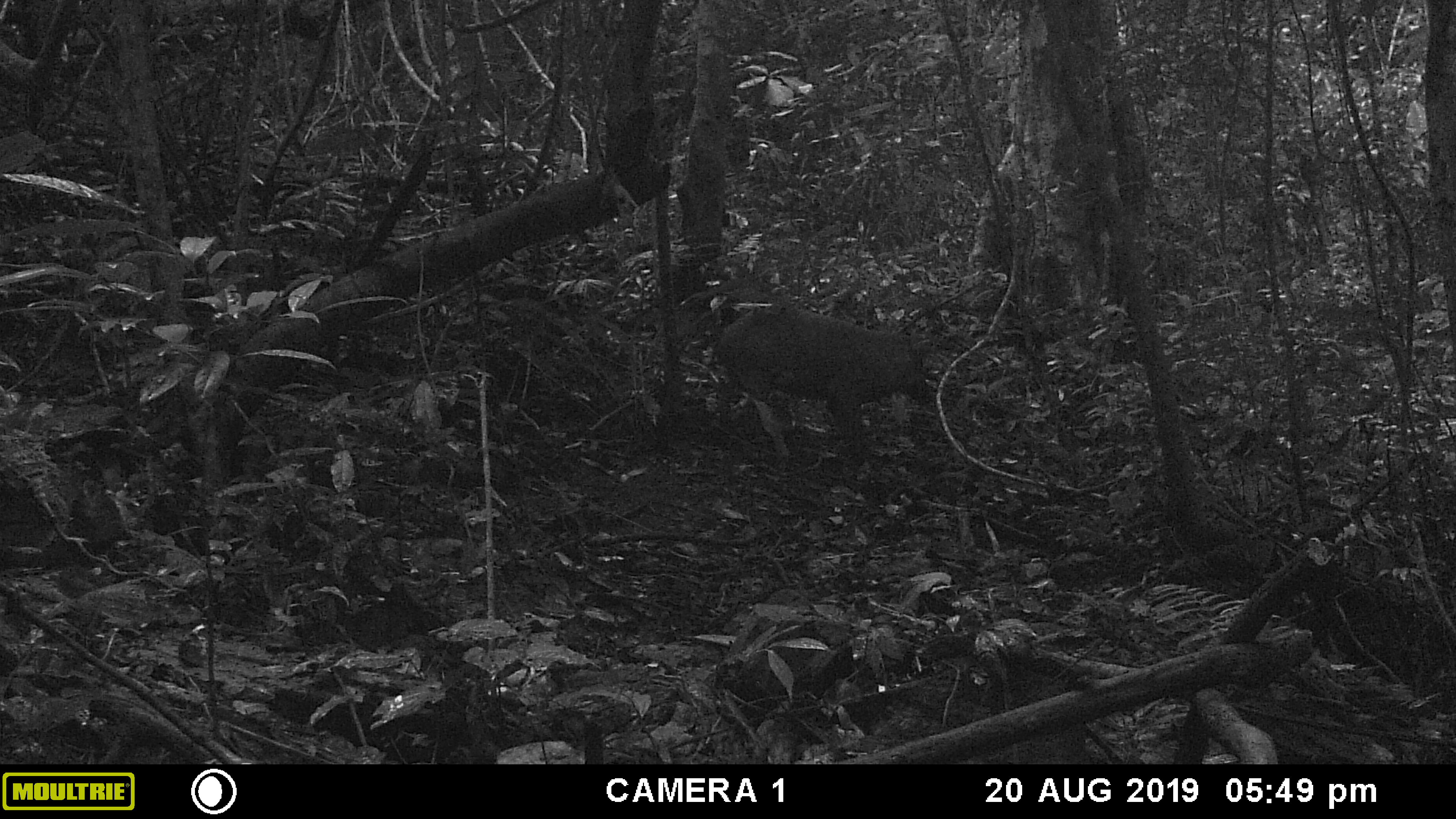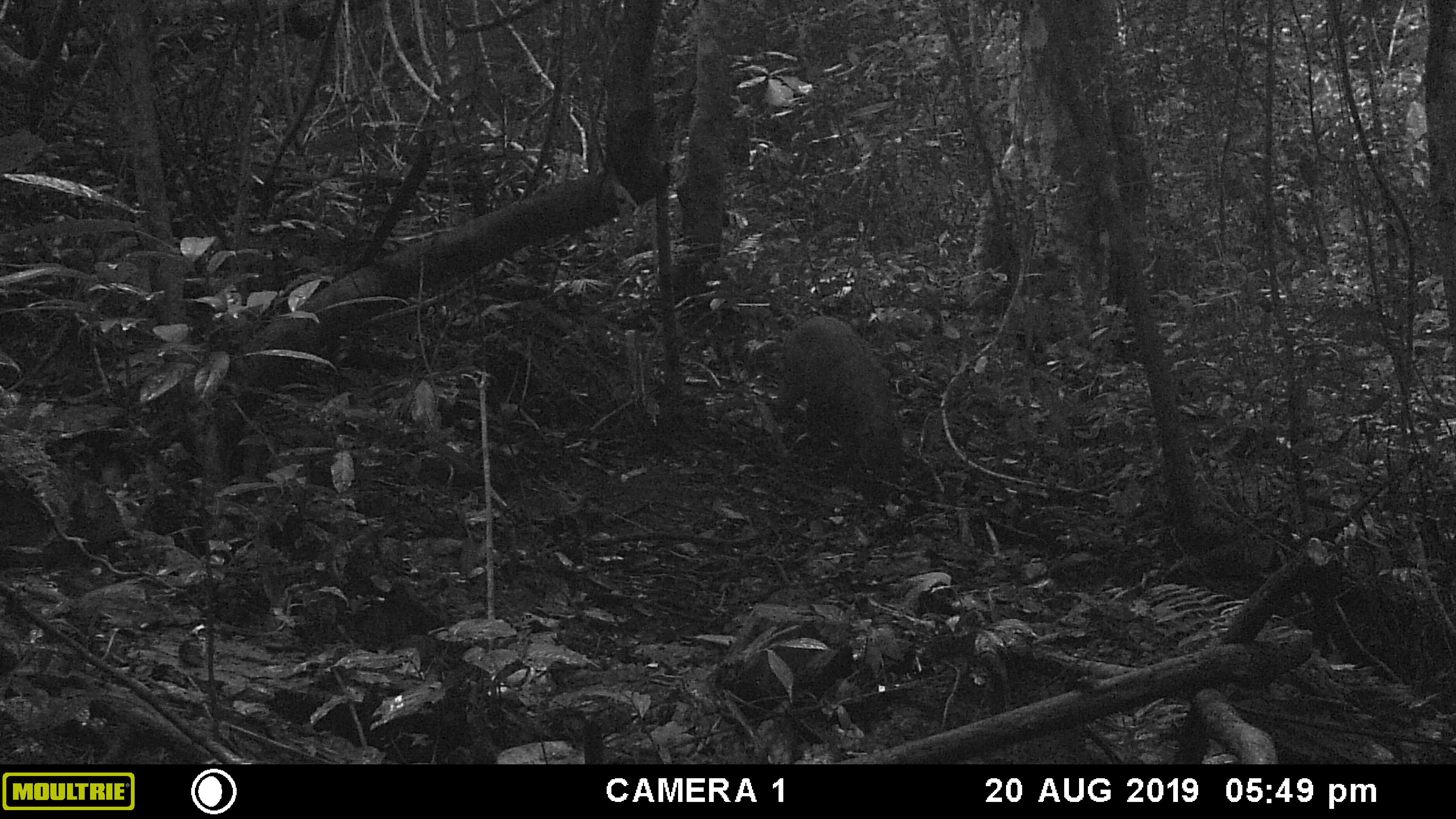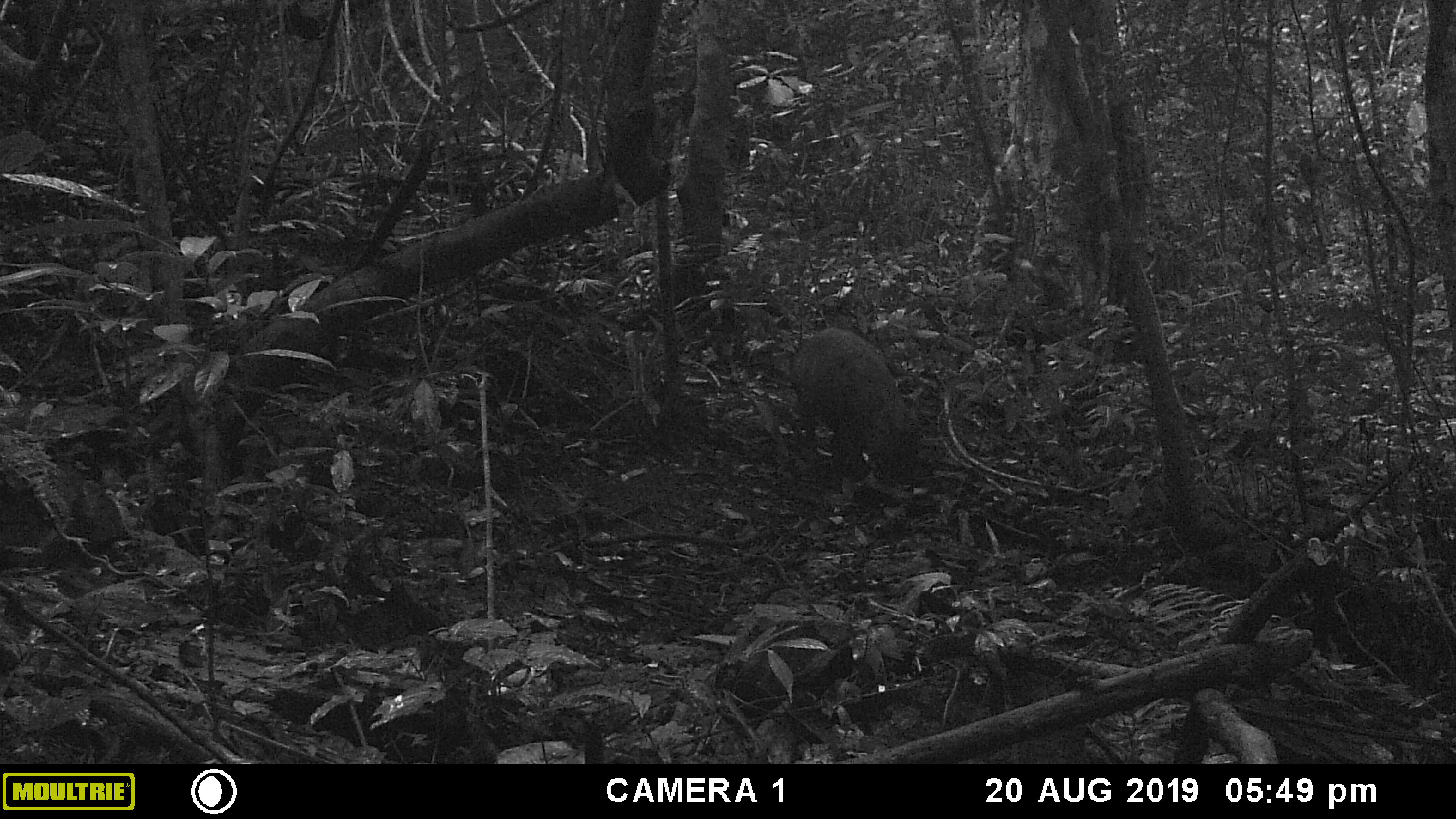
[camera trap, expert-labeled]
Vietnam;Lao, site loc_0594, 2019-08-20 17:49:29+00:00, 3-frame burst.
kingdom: Animalia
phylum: Chordata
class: Mammalia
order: Artiodactyla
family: Suidae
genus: Sus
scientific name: Sus scrofa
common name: eurasian wild pig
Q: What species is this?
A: Eurasian wild pig (Sus scrofa).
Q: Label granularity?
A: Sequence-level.